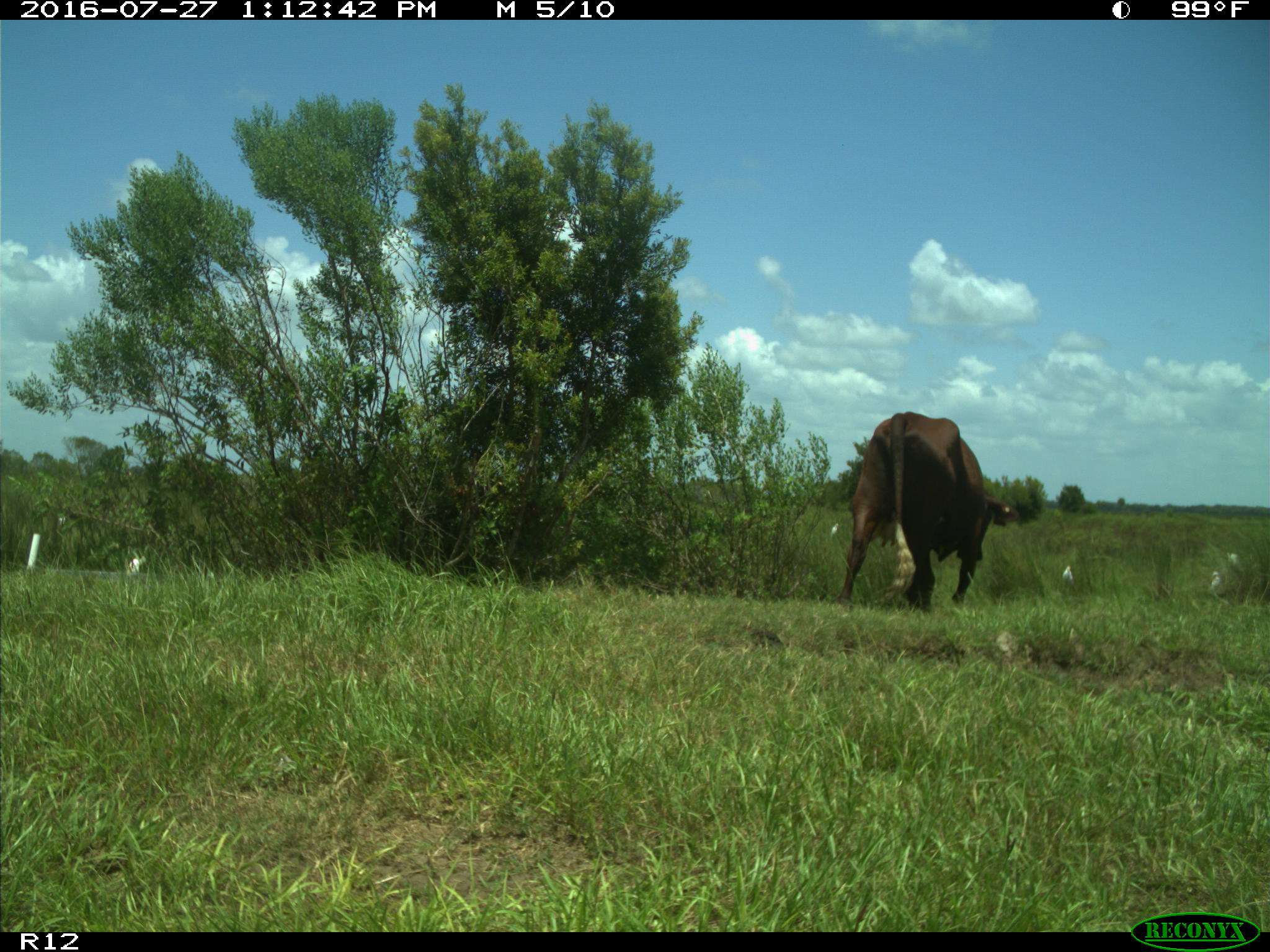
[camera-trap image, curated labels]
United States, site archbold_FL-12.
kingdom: Animalia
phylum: Chordata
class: Mammalia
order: Artiodactyla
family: Bovidae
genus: Bos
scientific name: Bos taurus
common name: domestic cow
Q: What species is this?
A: Bos taurus (domestic cow).